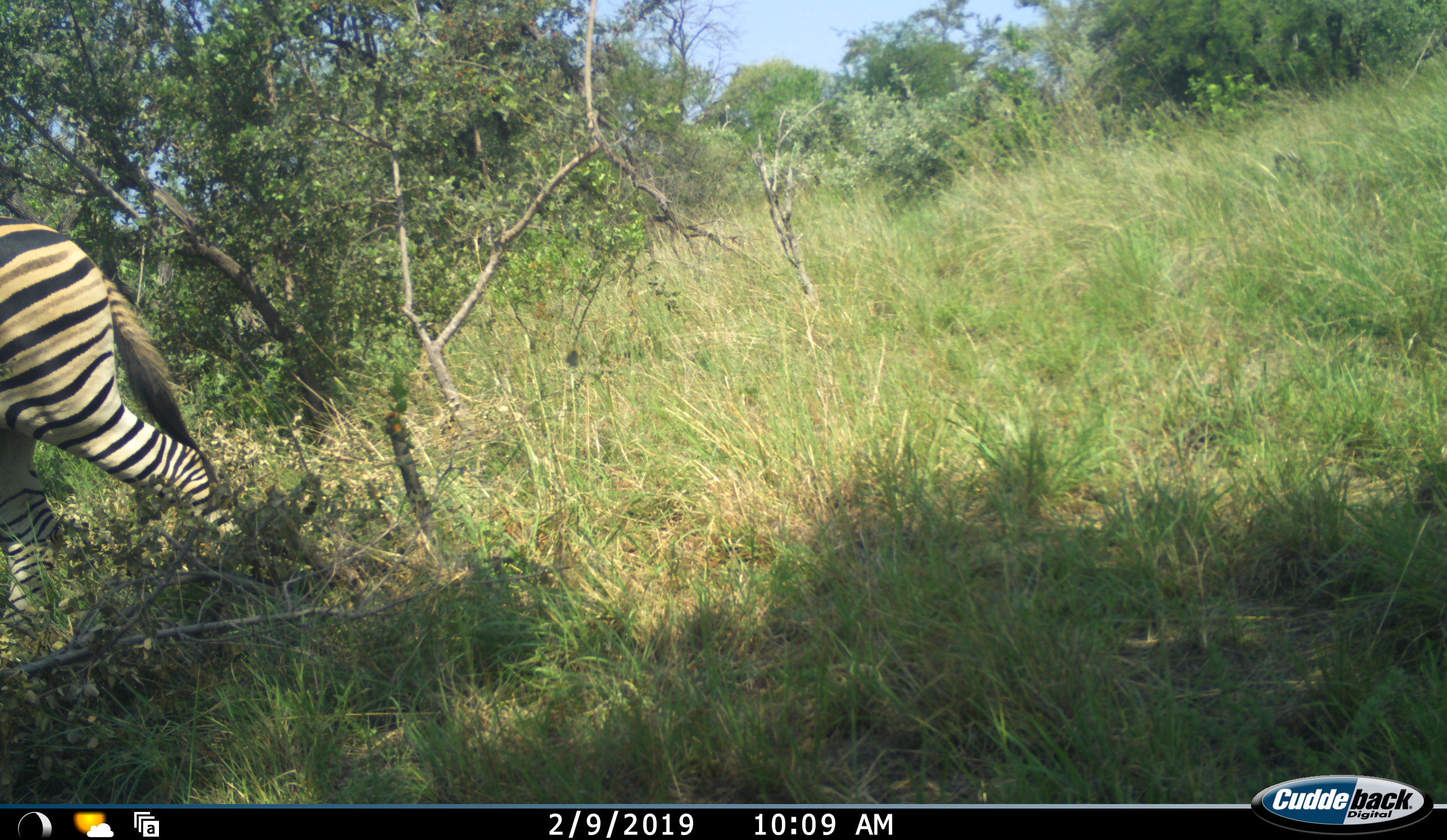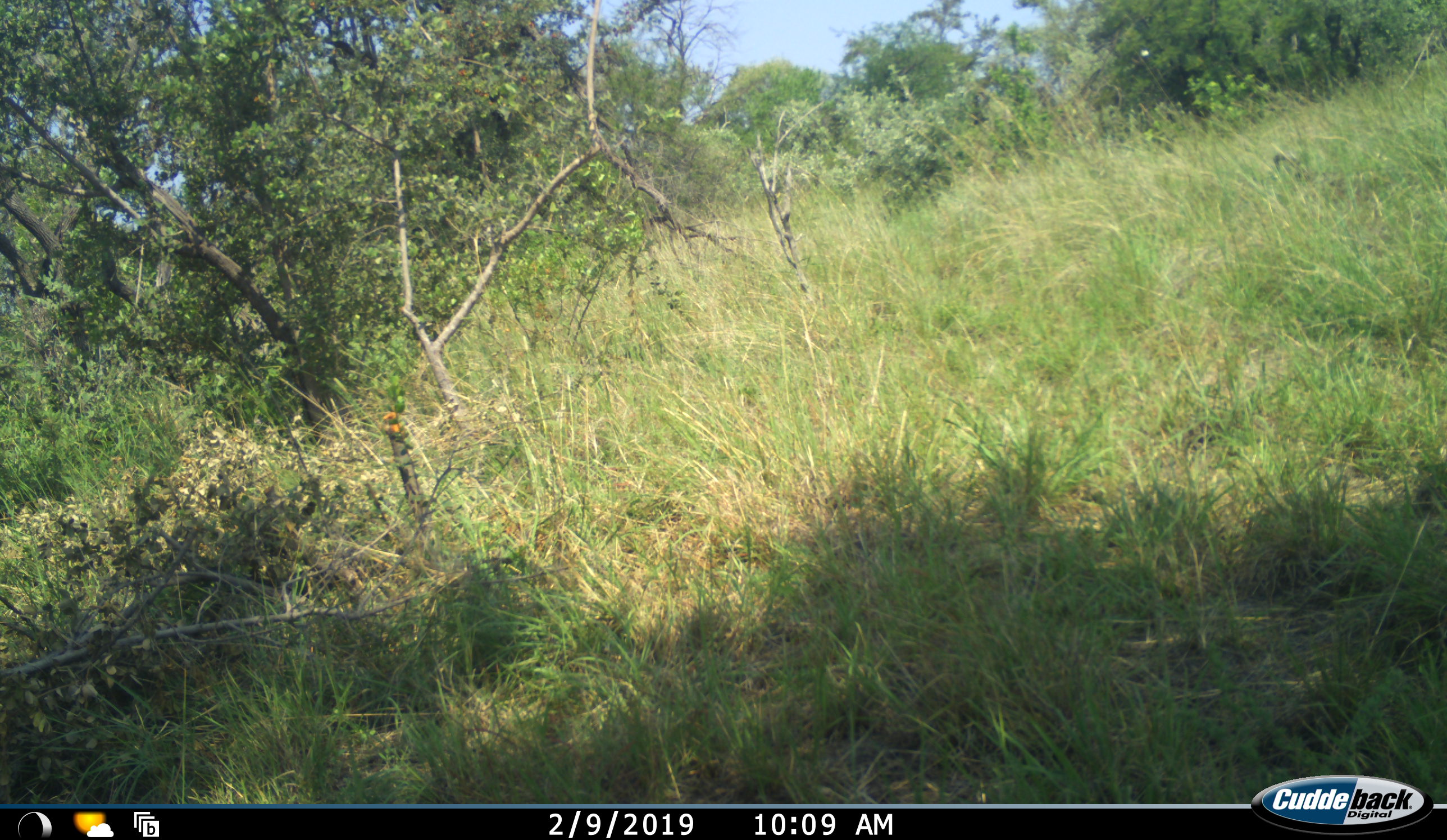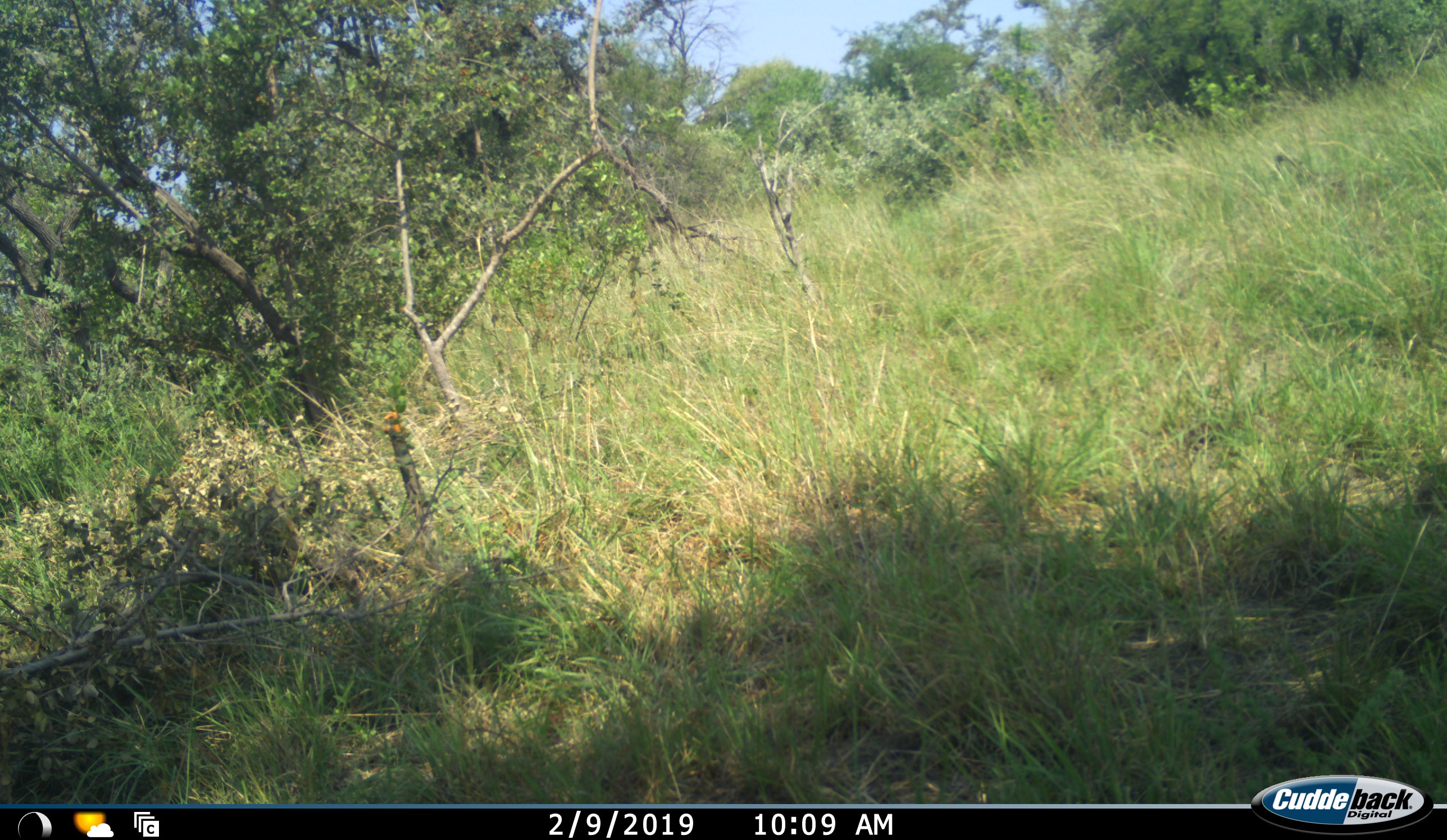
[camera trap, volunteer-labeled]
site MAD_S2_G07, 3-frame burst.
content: unidentified animal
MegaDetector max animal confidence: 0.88